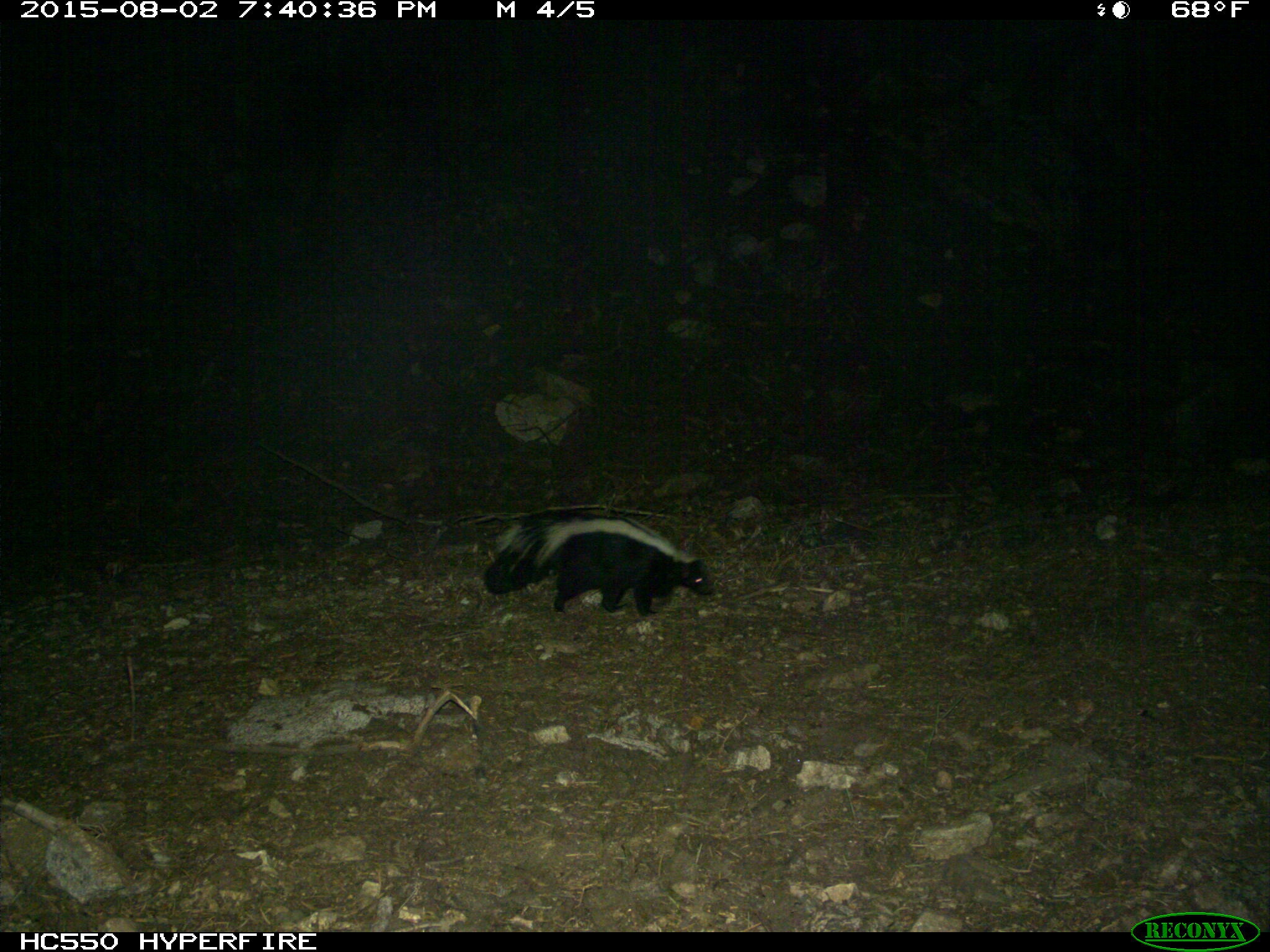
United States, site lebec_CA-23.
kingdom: Animalia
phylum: Chordata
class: Mammalia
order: Carnivora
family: Mephitidae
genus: Mephitis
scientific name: Mephitis mephitis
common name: striped skunk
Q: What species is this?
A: Mephitis mephitis (striped skunk).